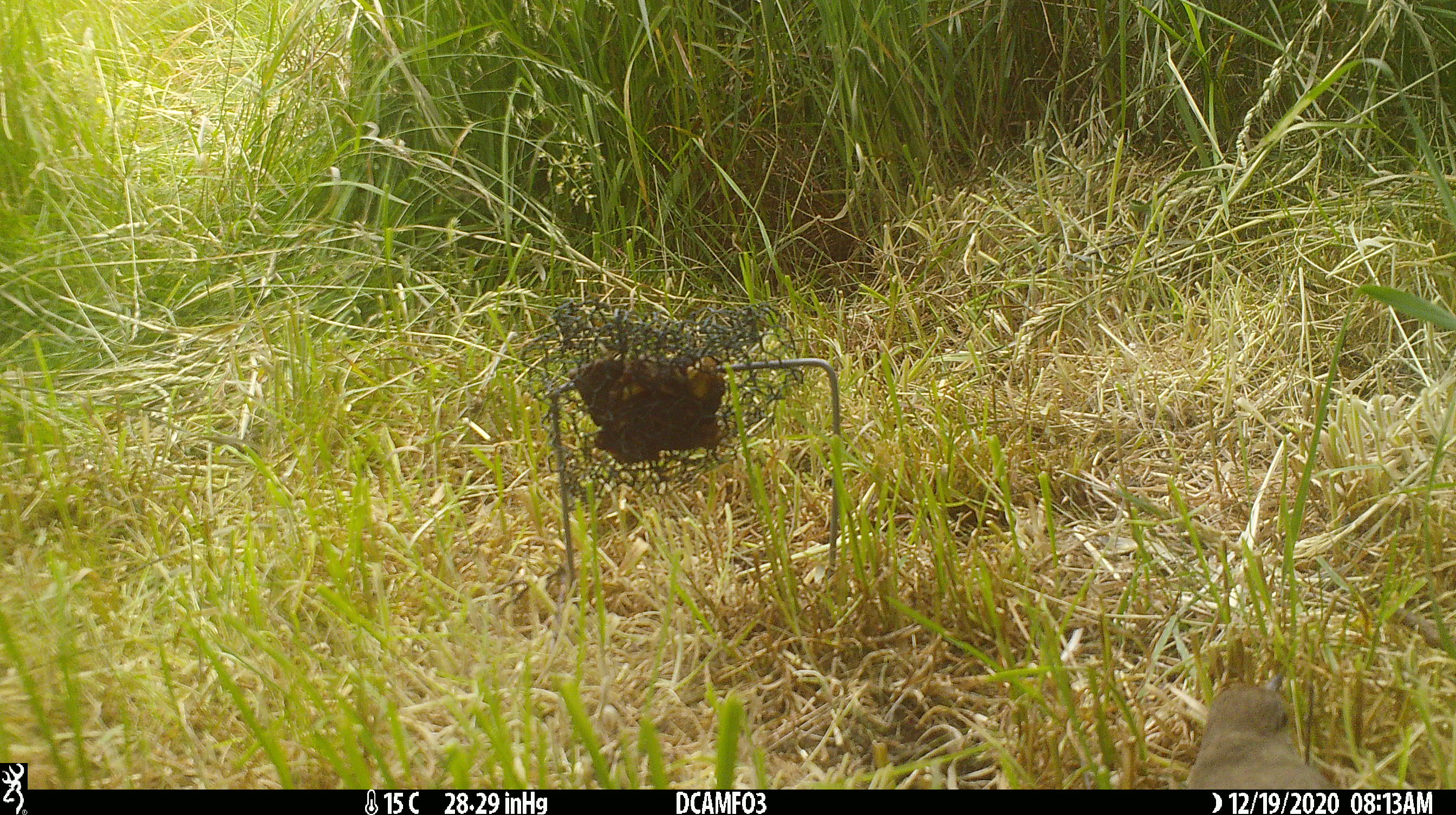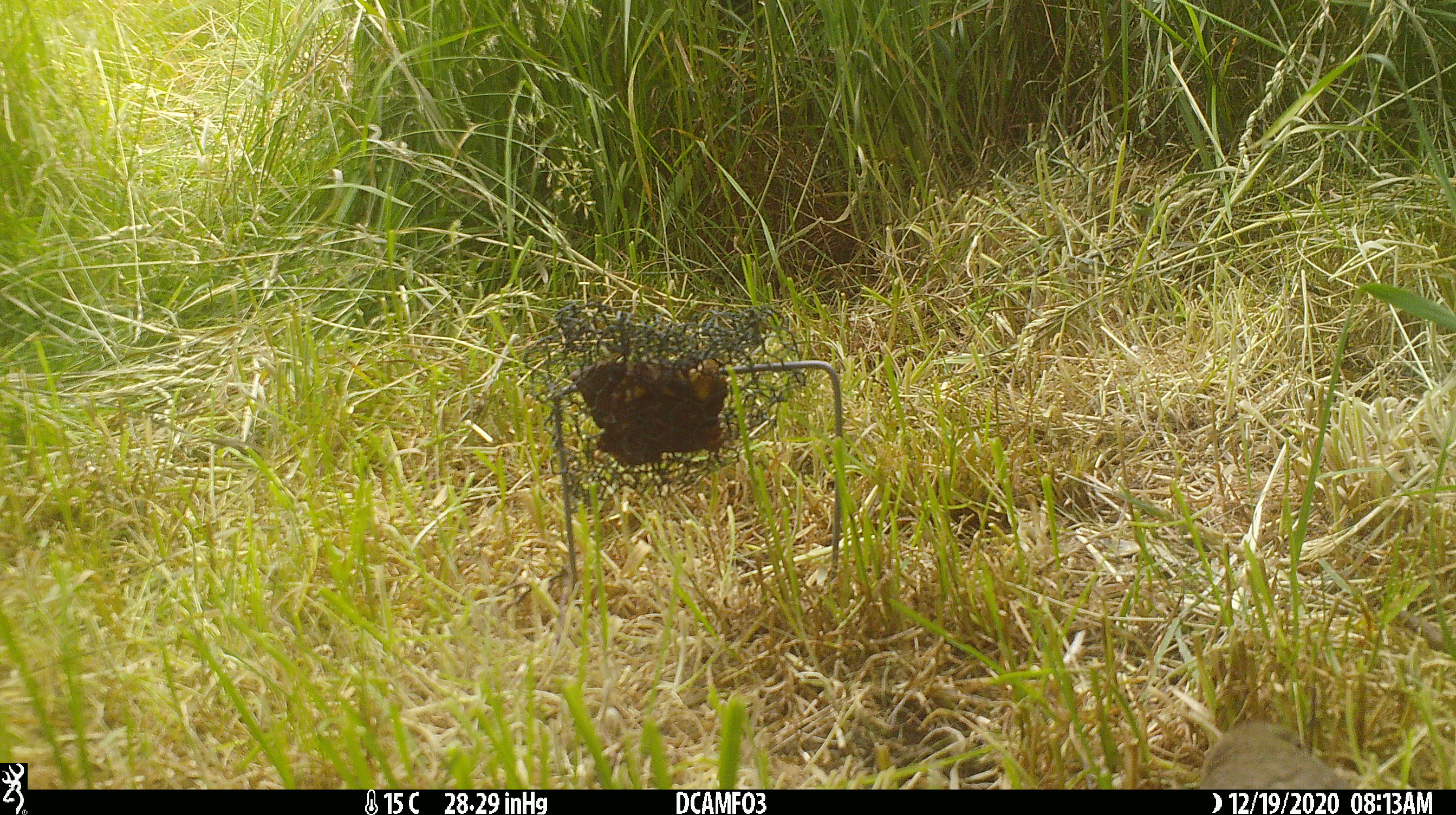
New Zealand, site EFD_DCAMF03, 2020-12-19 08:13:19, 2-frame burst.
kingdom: Animalia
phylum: Chordata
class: Aves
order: Passeriformes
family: Turdidae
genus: Turdus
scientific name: Turdus philomelos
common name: song thrush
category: thrush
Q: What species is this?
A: Thrush (song thrush) (Turdus philomelos).